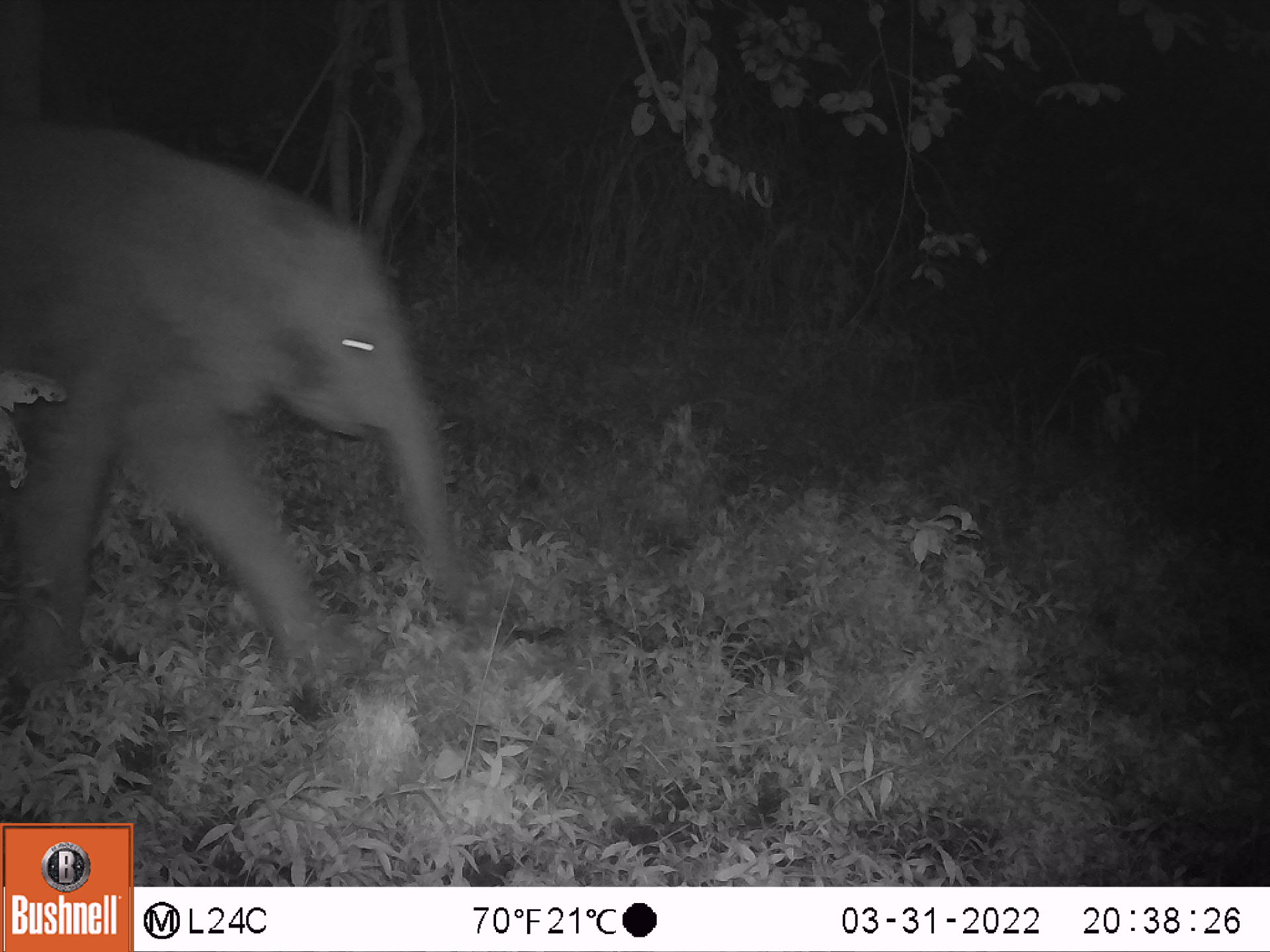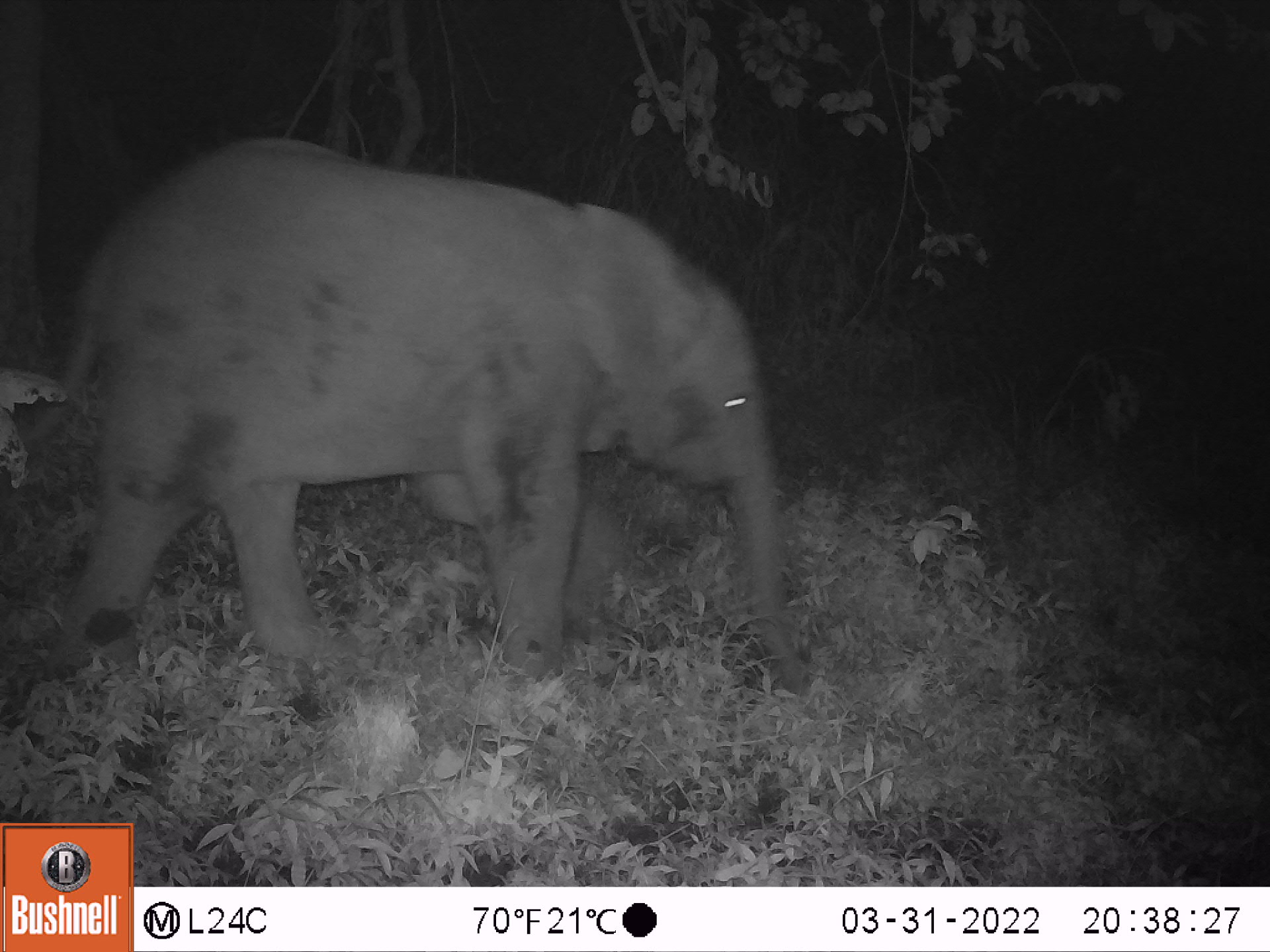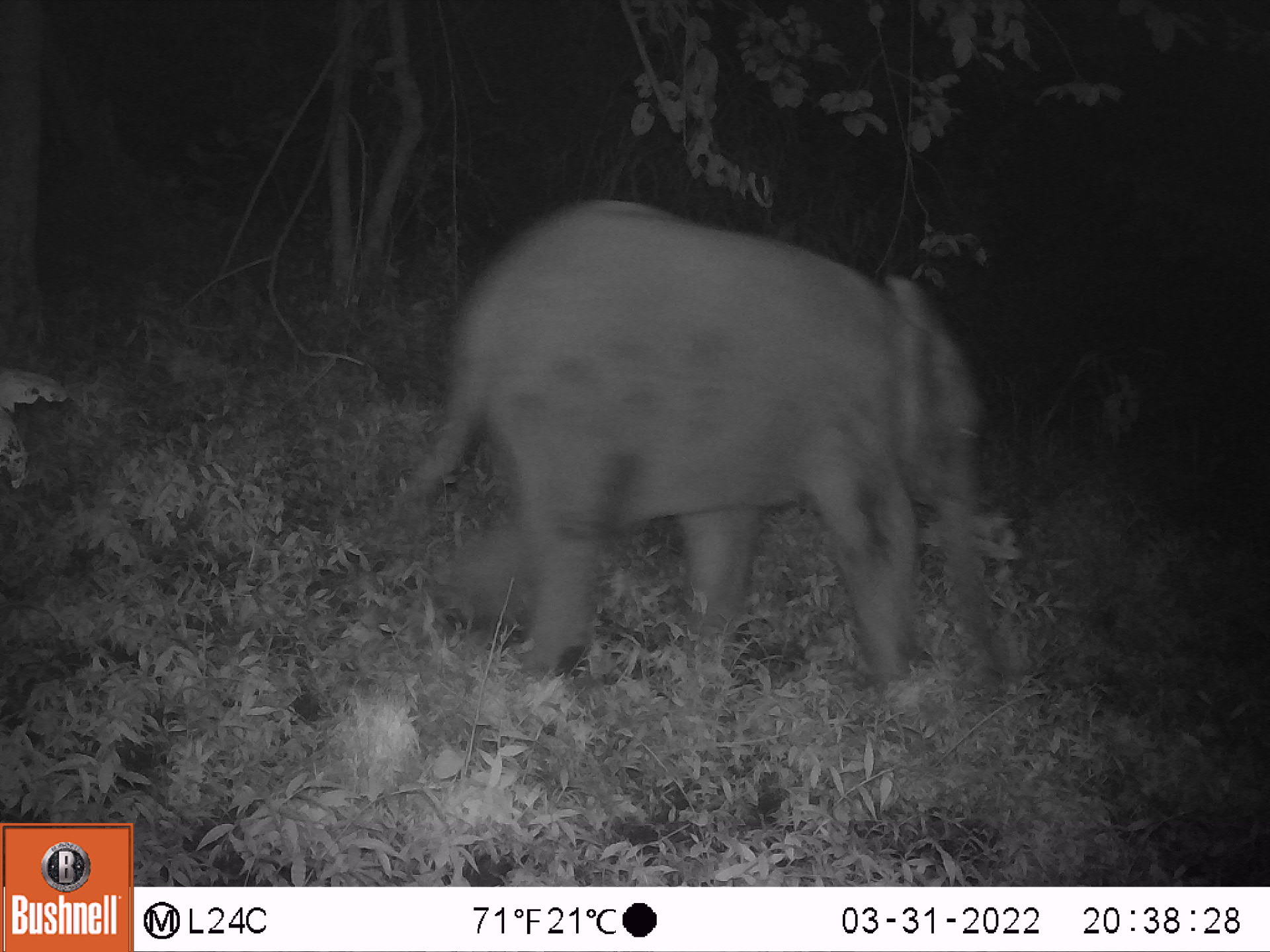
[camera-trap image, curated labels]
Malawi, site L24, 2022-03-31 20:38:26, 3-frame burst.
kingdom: Animalia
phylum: Chordata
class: Mammalia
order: Proboscidea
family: Elephantidae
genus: Loxodonta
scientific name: Loxodonta africana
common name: african savanna elephant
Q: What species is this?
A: African savanna elephant (Loxodonta africana).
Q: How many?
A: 1.